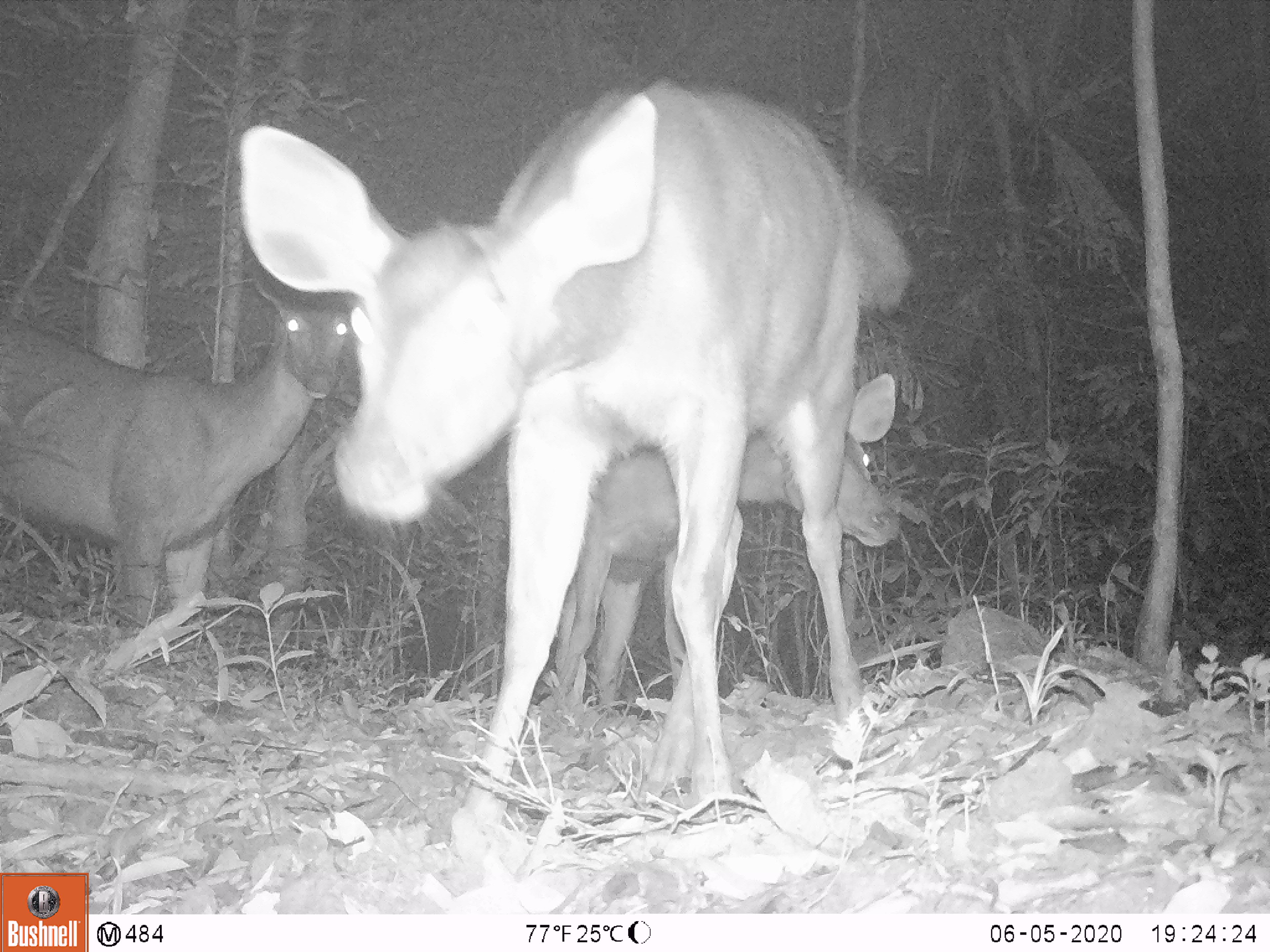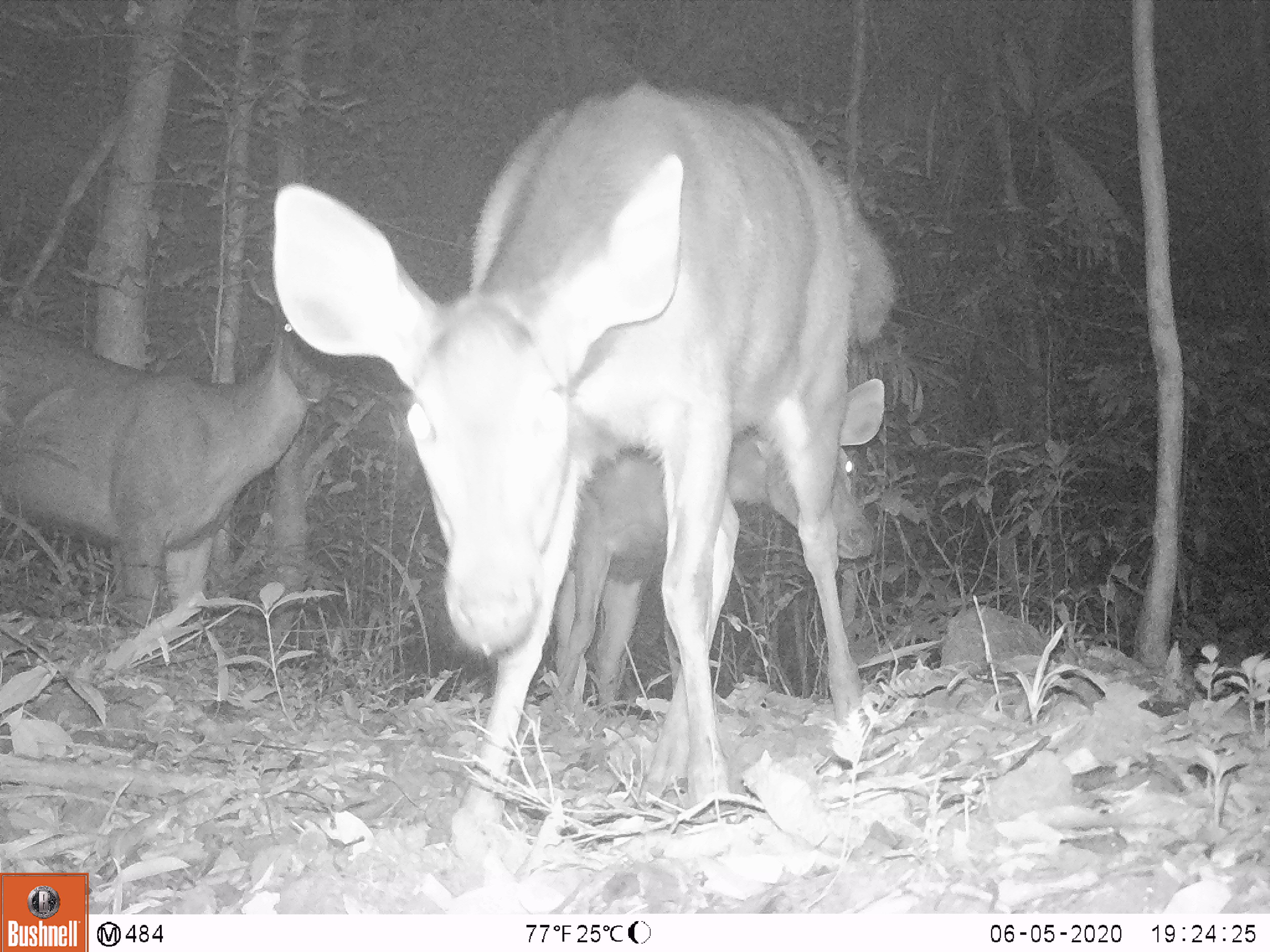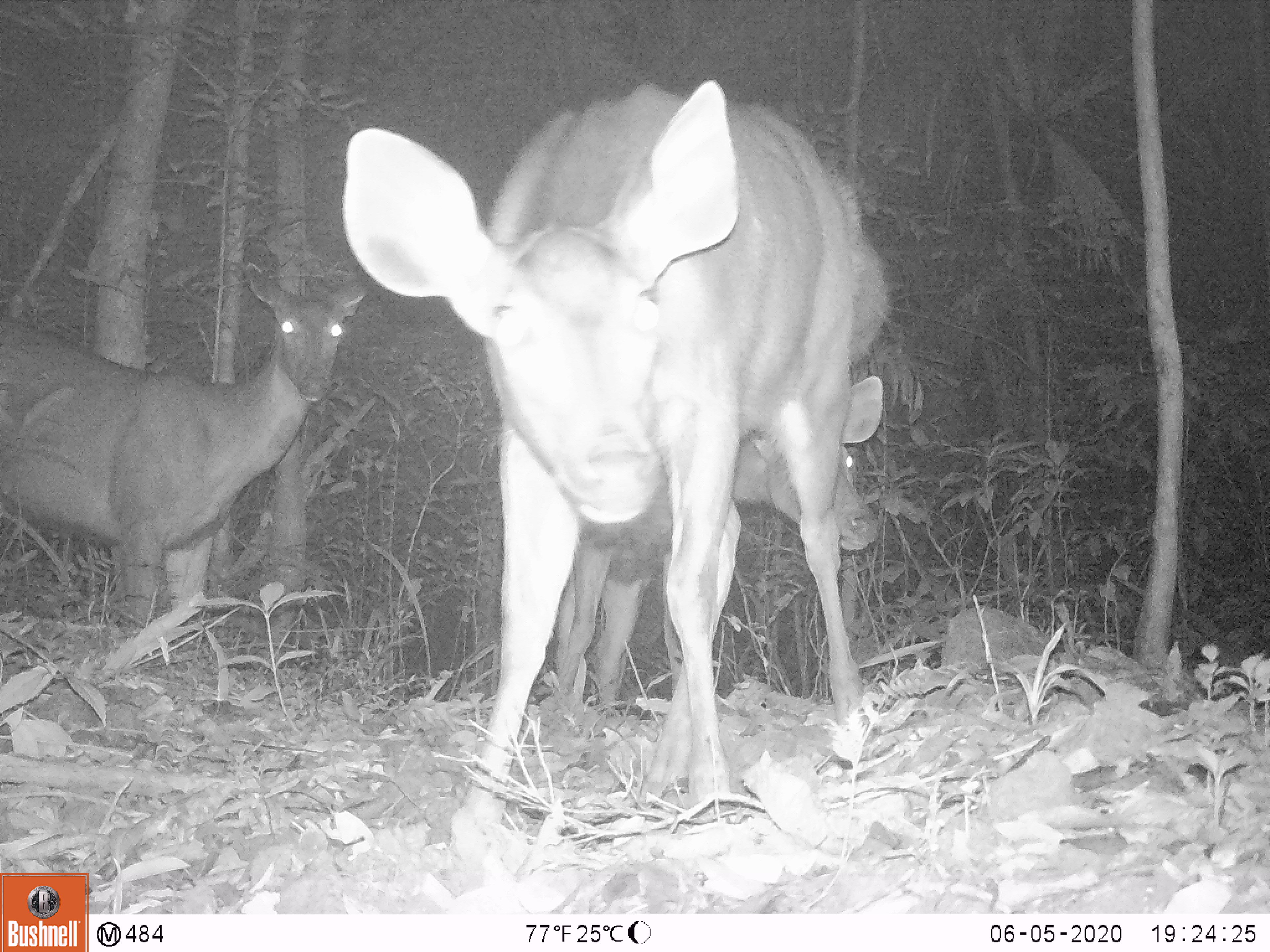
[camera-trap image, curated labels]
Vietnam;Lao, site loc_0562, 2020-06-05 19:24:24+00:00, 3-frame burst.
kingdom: Animalia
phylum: Chordata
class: Mammalia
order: Artiodactyla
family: Cervidae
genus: Rusa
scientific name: Rusa unicolor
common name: sambar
Sambar (Rusa unicolor). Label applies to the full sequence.